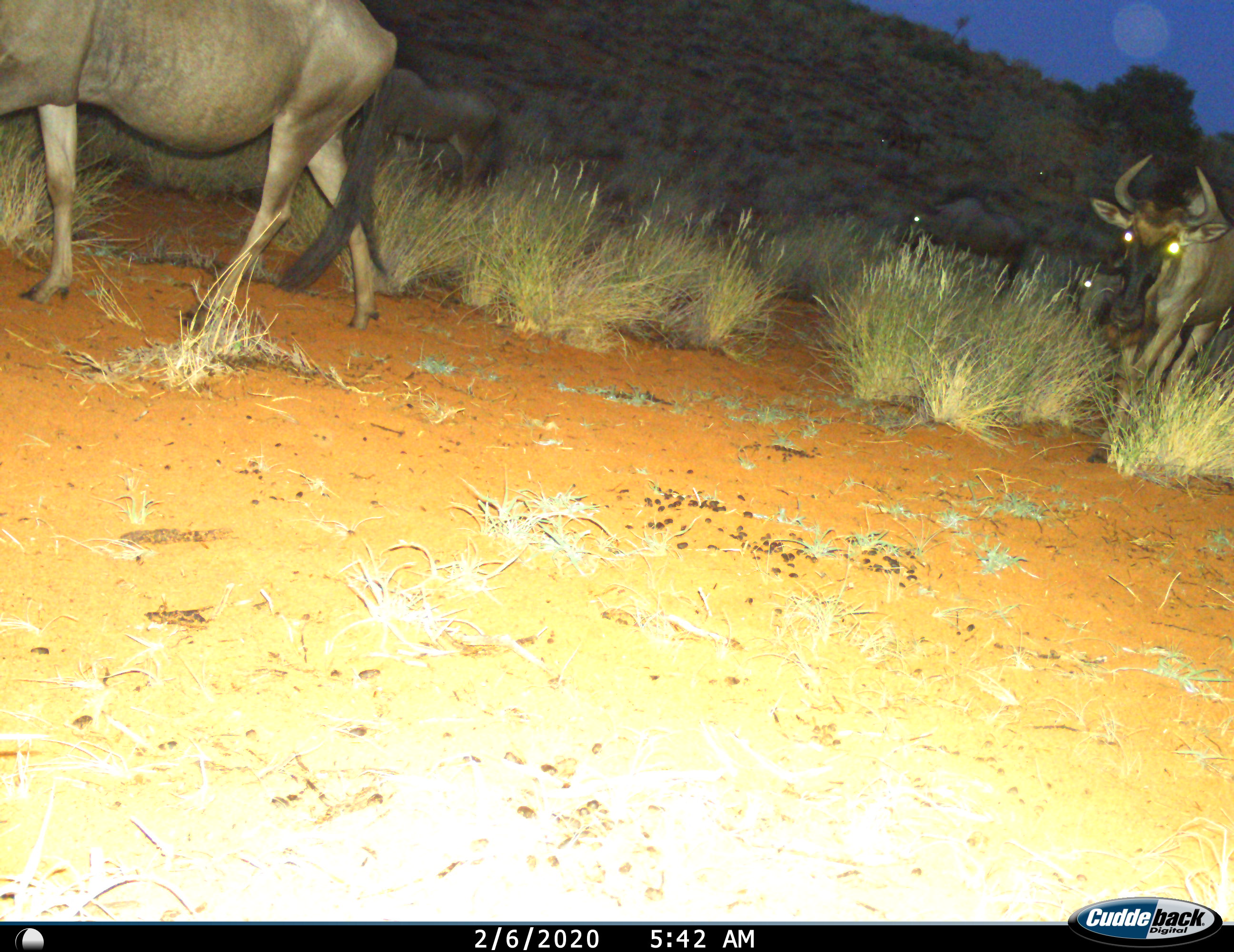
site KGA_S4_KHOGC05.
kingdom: Animalia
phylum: Chordata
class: Mammalia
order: Artiodactyla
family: Bovidae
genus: Connochaetes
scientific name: Connochaetes taurinus taurinus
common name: blue wildebeest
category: wildebeestblue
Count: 7.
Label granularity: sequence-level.